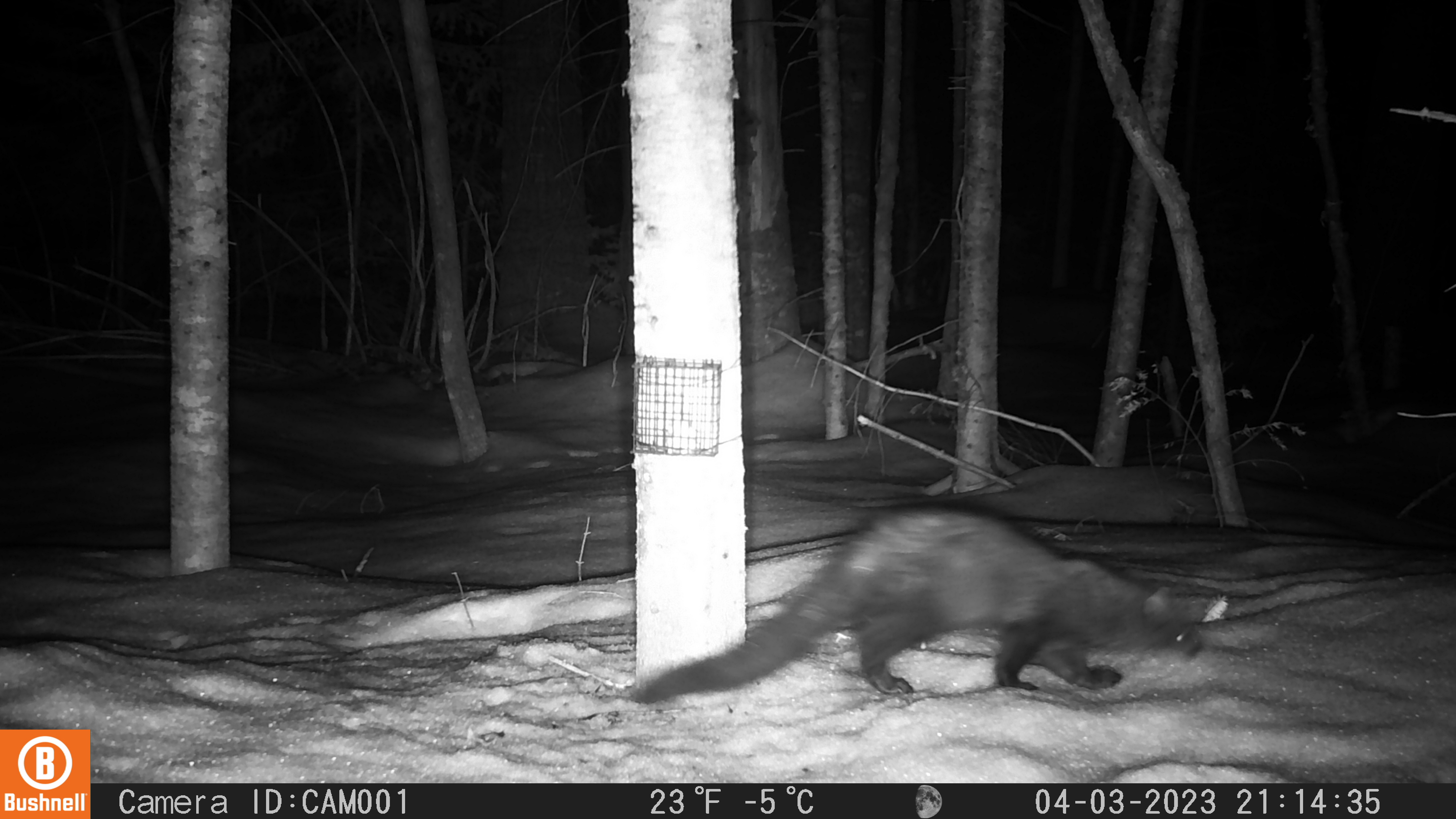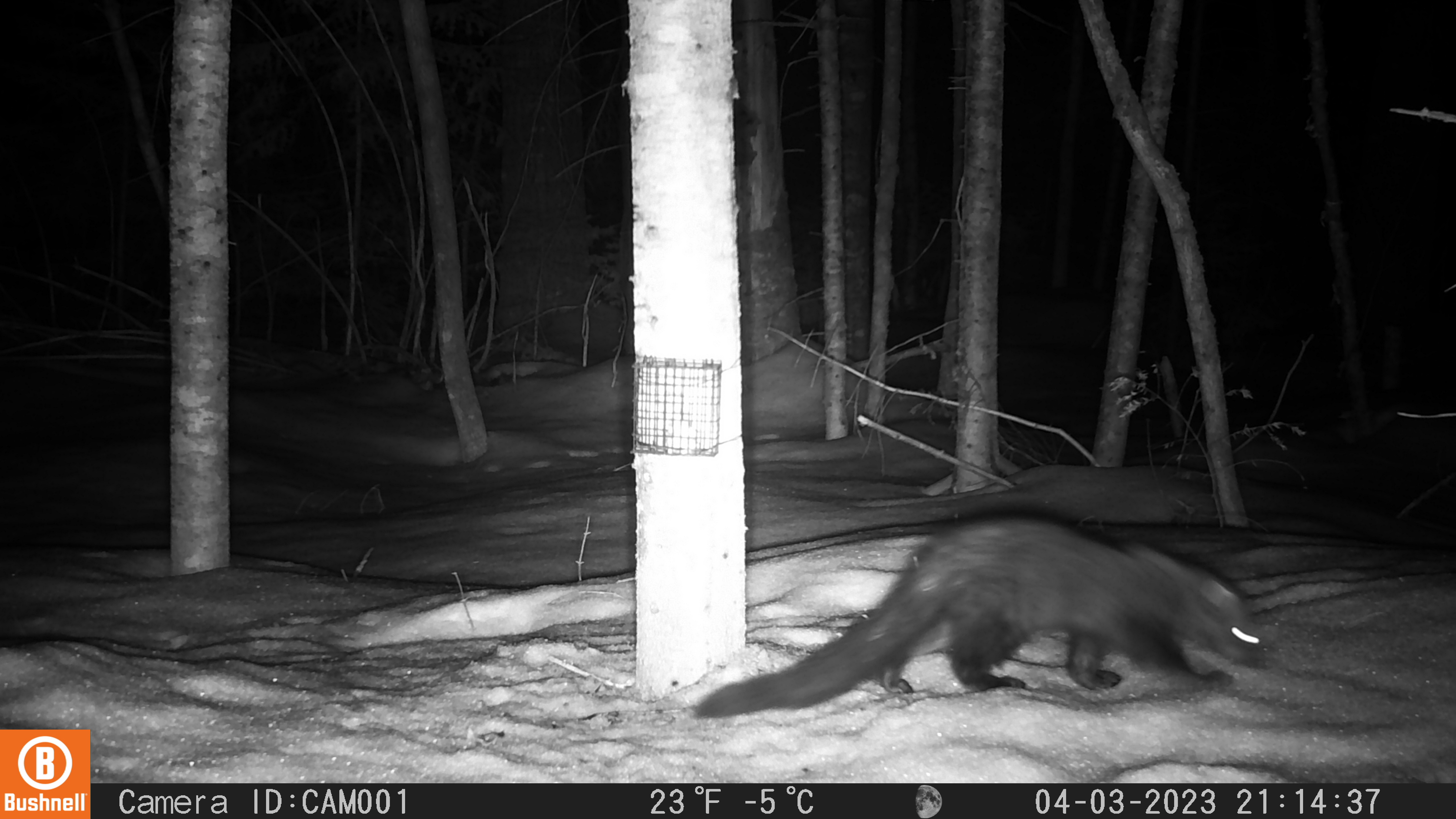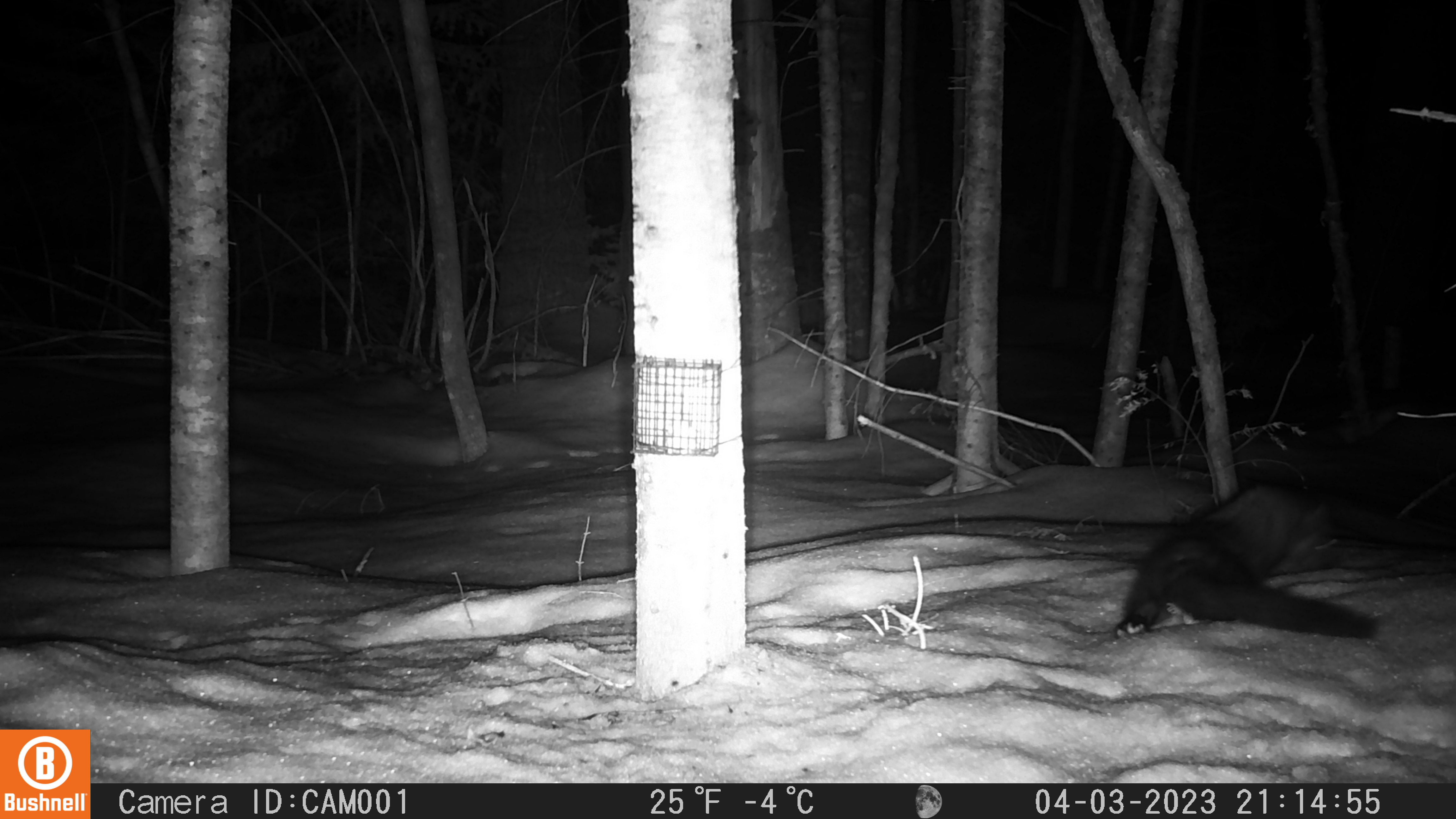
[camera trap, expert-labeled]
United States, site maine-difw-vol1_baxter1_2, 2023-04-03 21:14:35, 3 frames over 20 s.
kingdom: Animalia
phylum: Chordata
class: Mammalia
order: Carnivora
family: Mustelidae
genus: Pekania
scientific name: Pekania pennanti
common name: fisher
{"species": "fisher (Pekania pennanti)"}